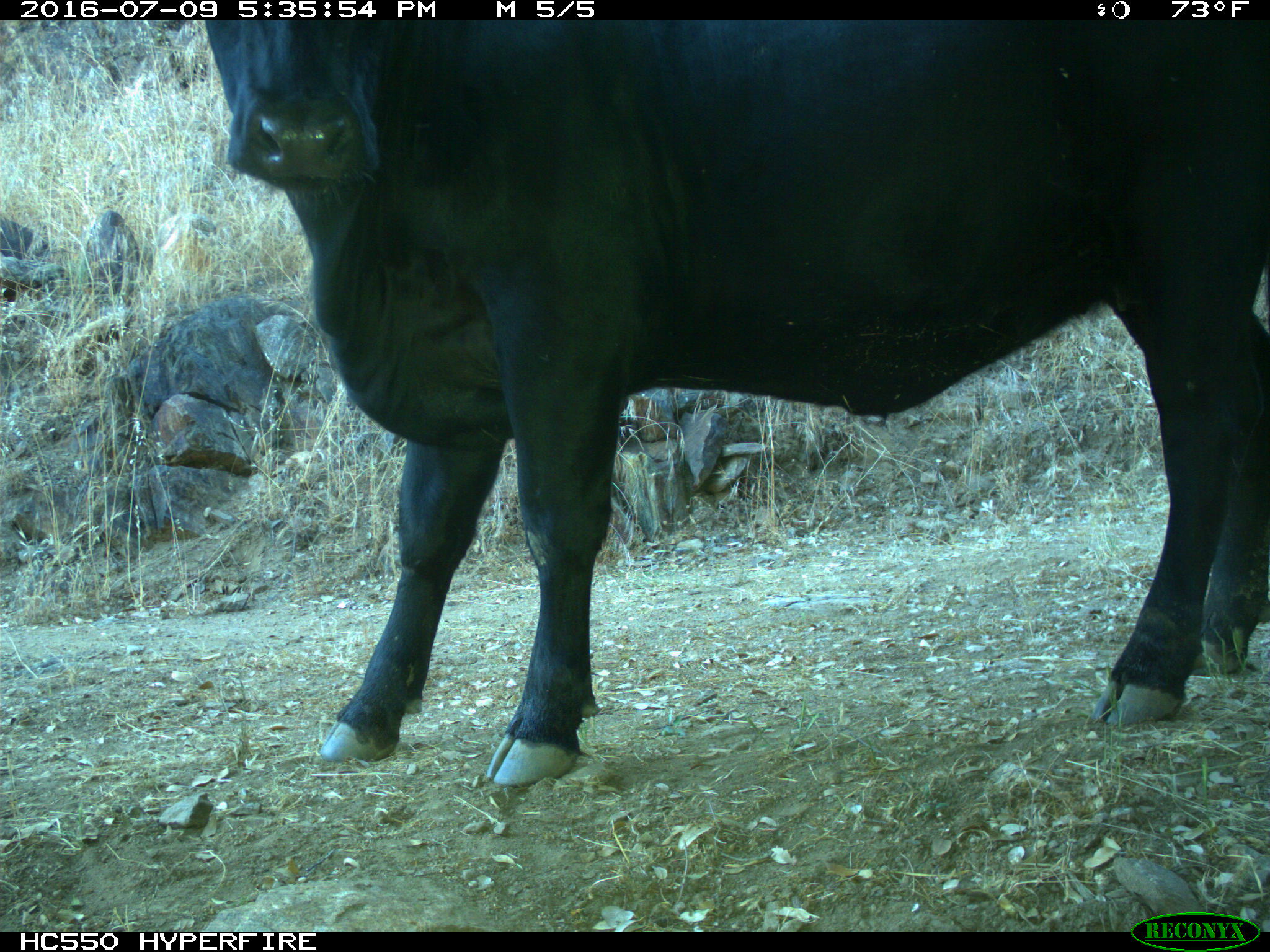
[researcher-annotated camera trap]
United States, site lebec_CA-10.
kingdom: Animalia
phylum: Chordata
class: Mammalia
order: Artiodactyla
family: Bovidae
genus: Bos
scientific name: Bos taurus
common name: domestic cow